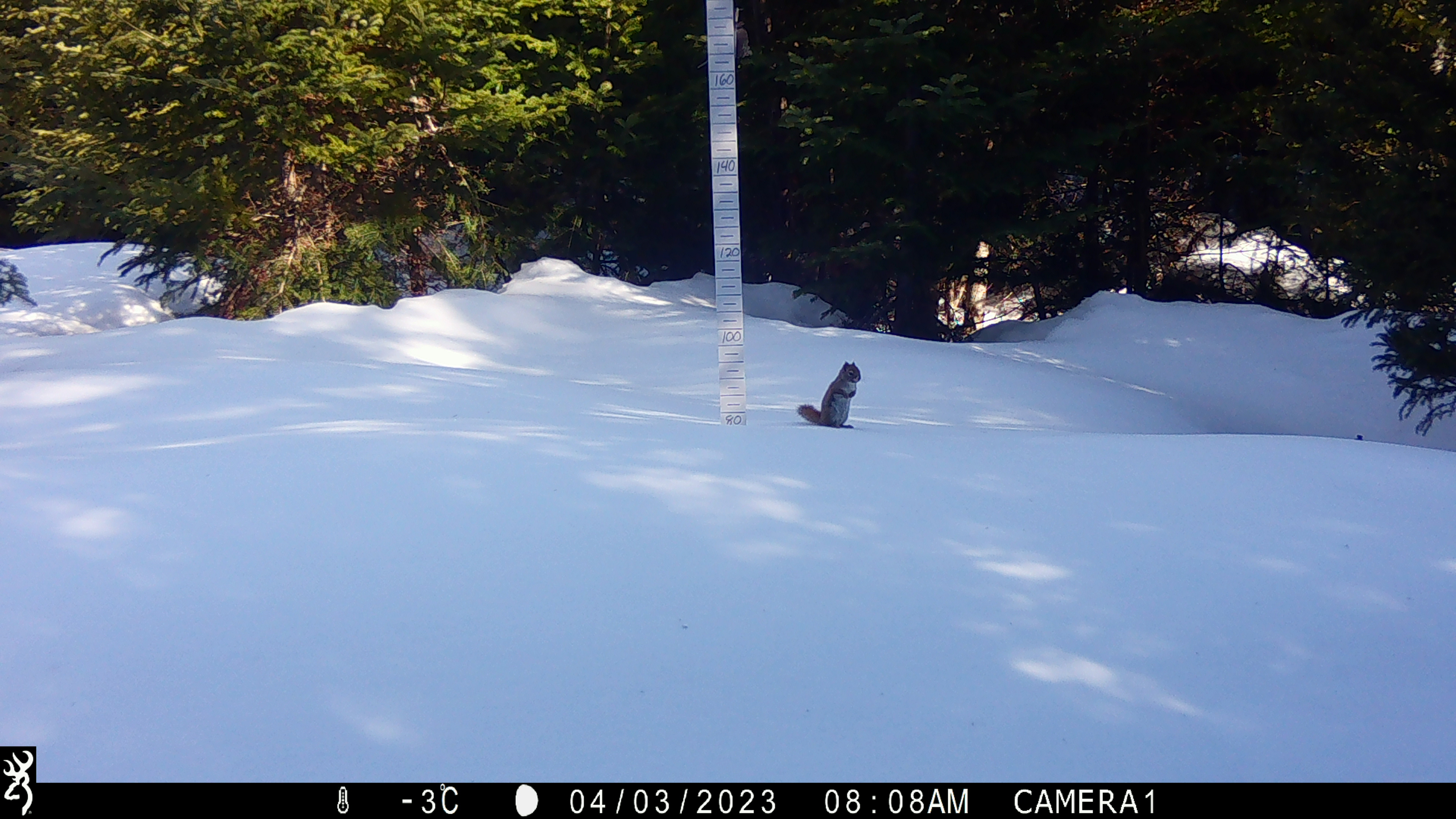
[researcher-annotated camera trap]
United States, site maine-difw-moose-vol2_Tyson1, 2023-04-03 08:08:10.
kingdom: Animalia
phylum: Chordata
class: Mammalia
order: Rodentia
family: Sciuridae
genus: Tamiasciurus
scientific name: Tamiasciurus hudsonicus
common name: red squirrel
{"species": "red squirrel (Tamiasciurus hudsonicus)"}